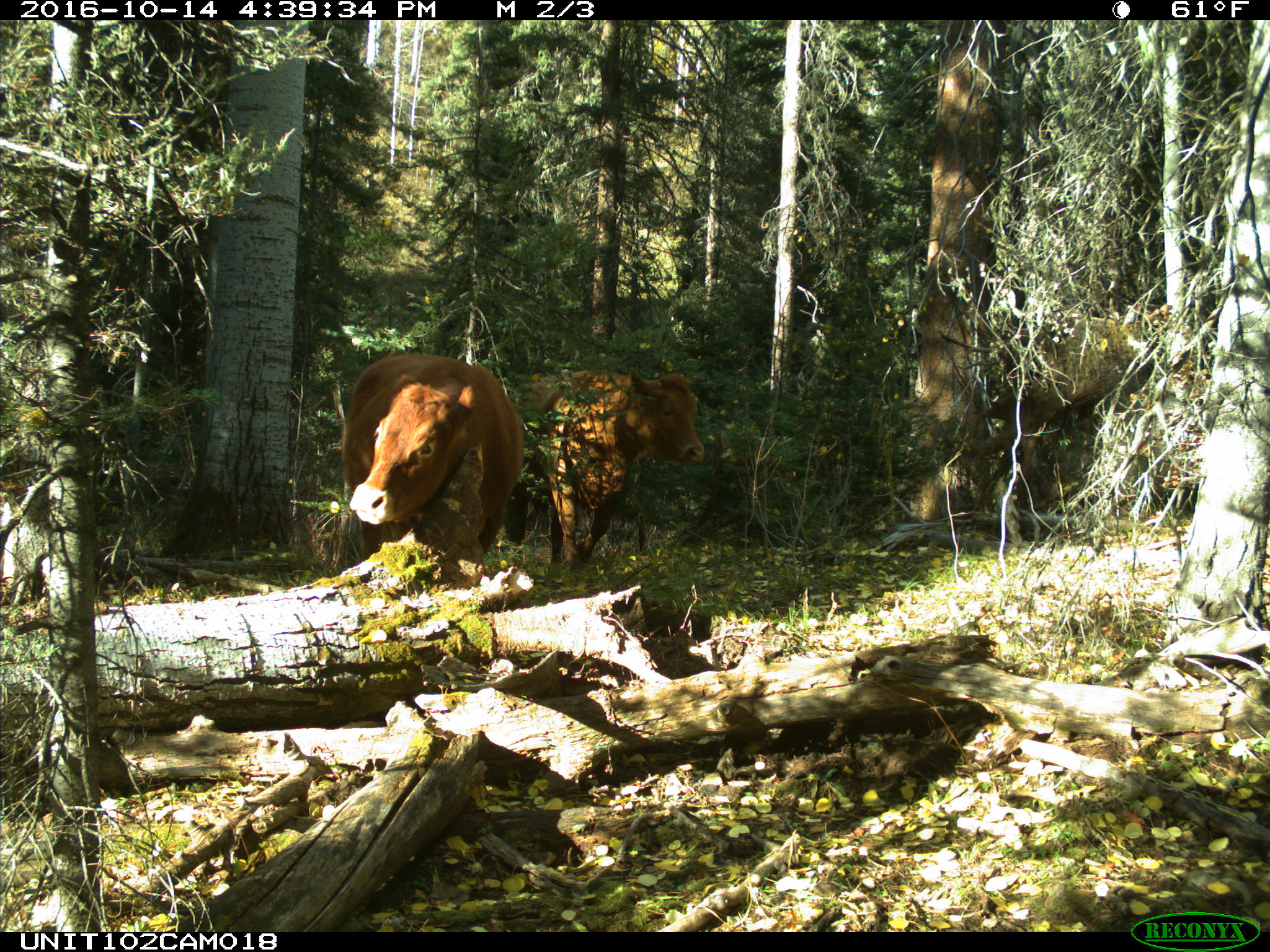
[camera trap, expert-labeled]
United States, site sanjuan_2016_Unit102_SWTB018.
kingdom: Animalia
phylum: Chordata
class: Mammalia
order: Artiodactyla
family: Bovidae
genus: Bos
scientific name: Bos taurus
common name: domestic cow